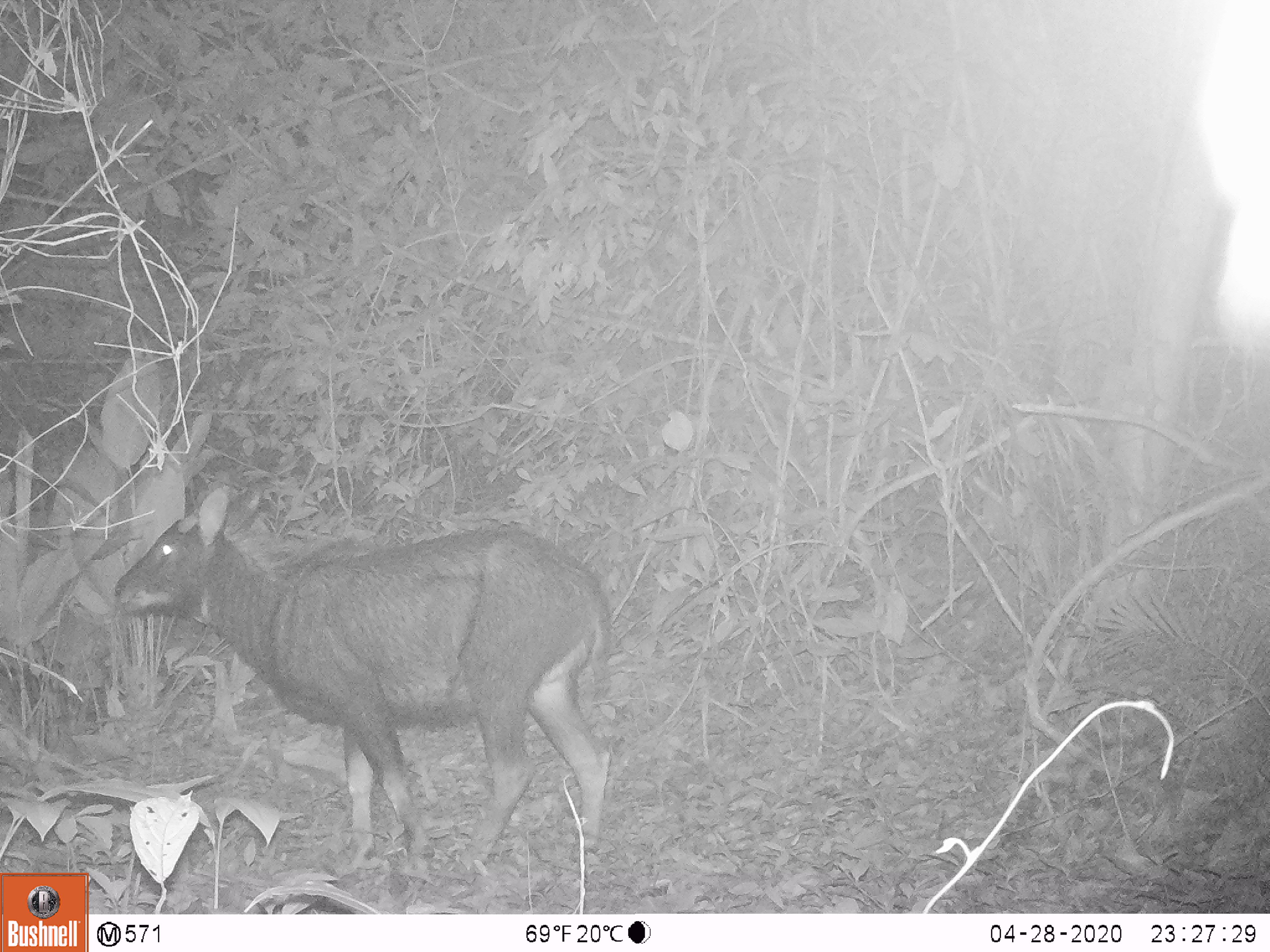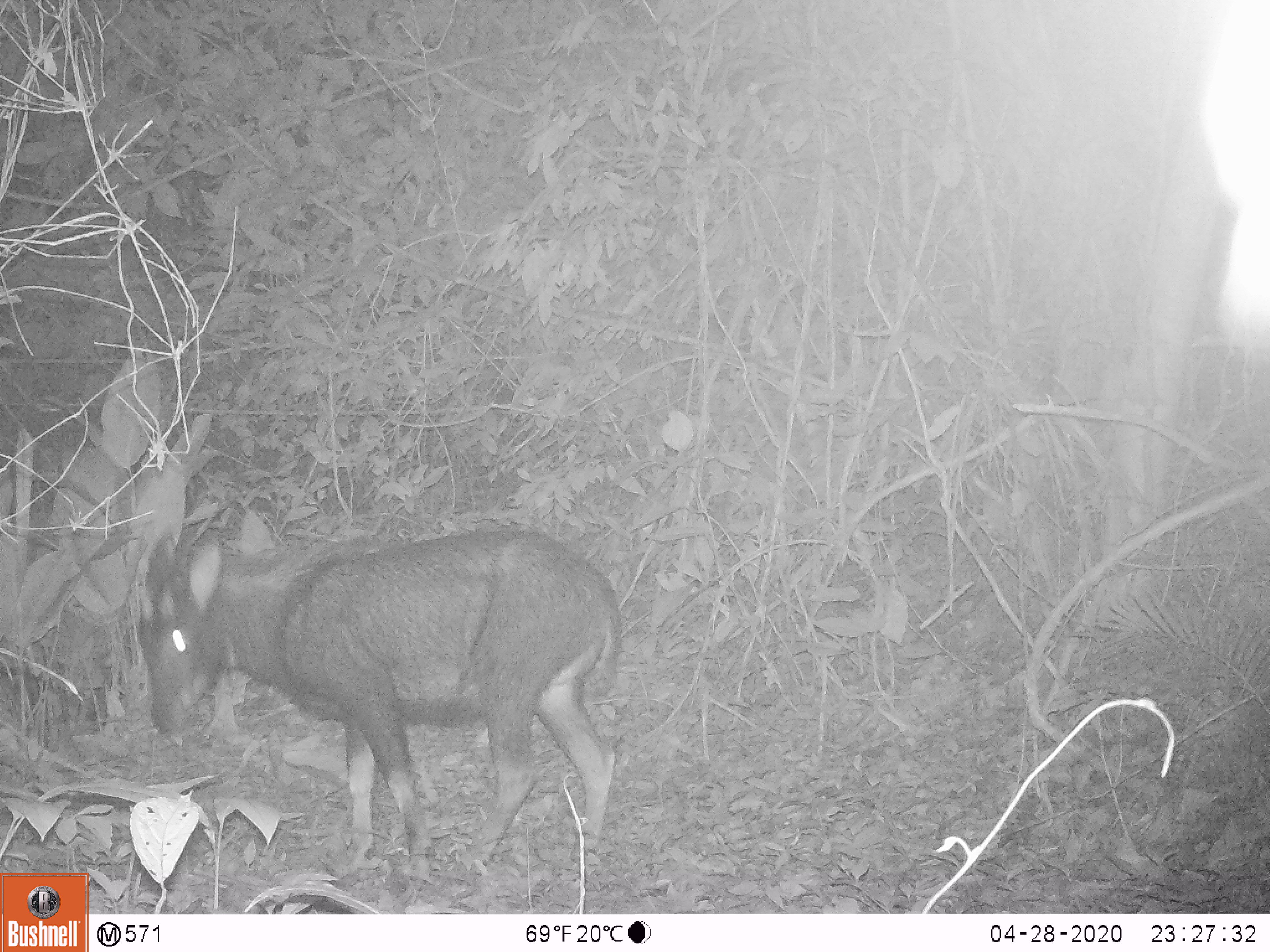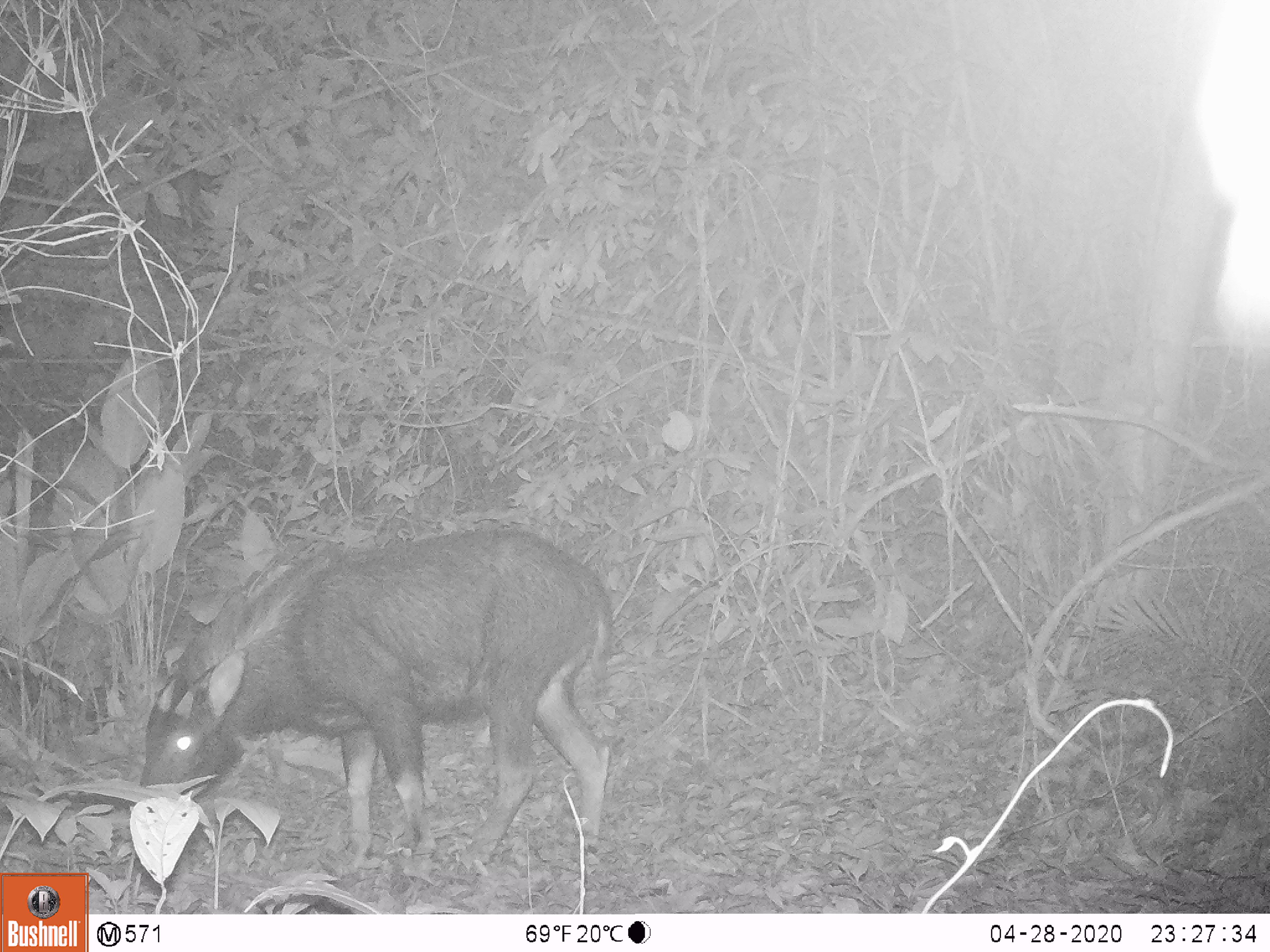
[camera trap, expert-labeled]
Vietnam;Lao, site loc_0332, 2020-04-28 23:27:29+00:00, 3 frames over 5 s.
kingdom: Animalia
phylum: Chordata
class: Mammalia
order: Artiodactyla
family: Bovidae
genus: Capricornis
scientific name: Capricornis sumatraensis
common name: chinese serow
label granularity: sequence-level